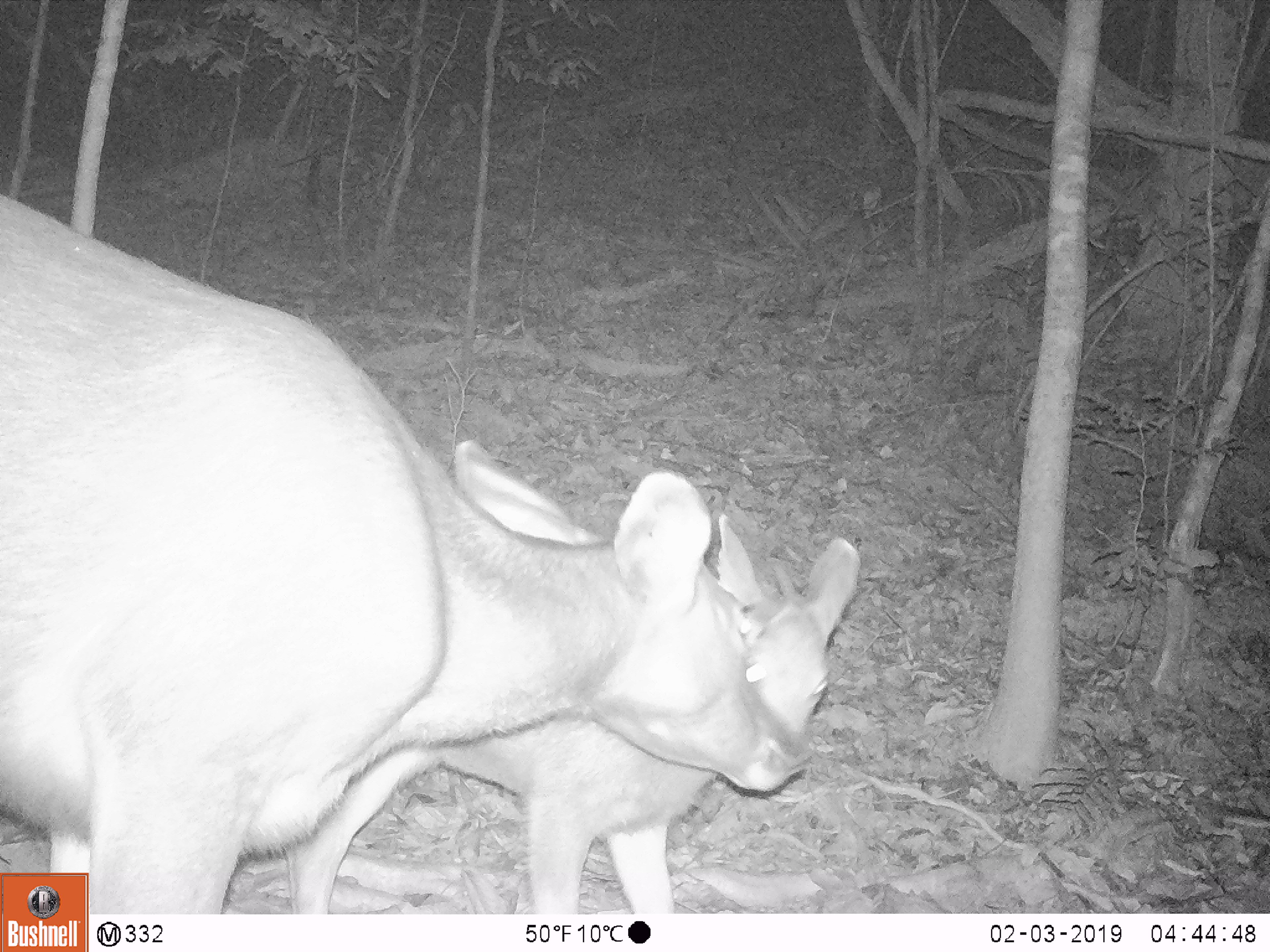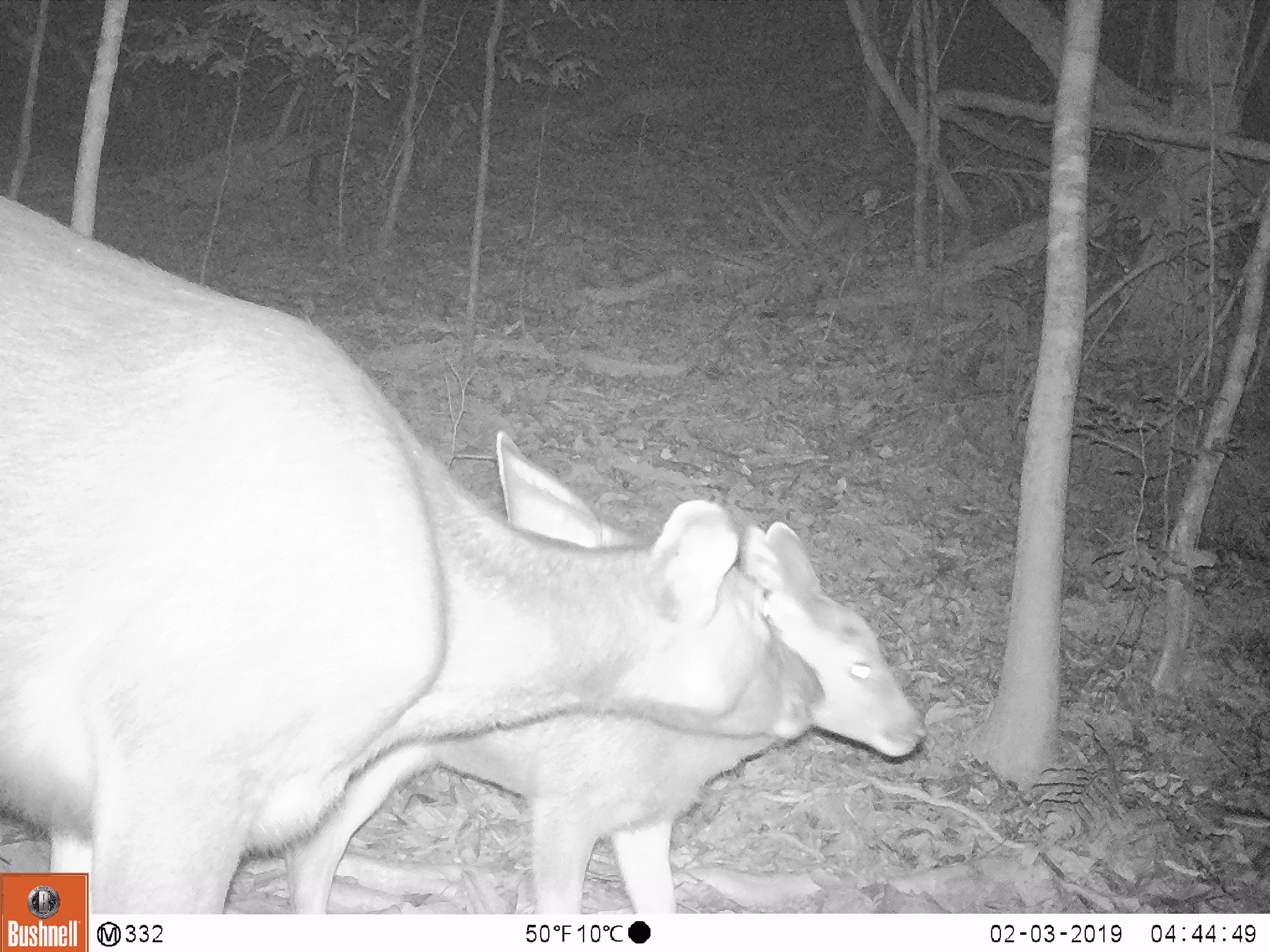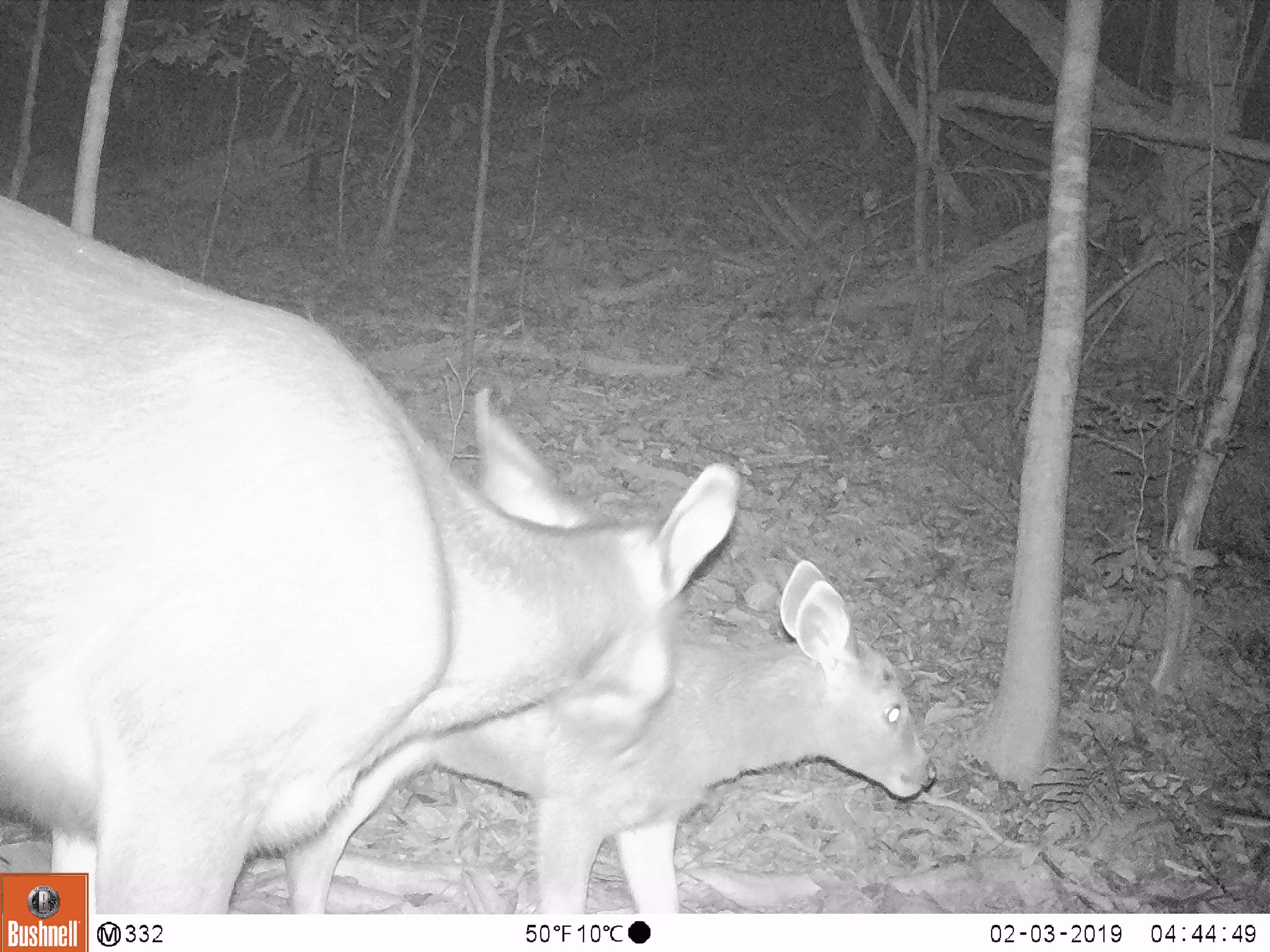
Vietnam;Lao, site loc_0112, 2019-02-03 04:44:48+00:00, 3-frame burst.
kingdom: Animalia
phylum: Chordata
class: Mammalia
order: Artiodactyla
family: Cervidae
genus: Rusa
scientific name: Rusa unicolor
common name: sambar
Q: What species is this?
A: Sambar (Rusa unicolor).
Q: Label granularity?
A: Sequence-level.